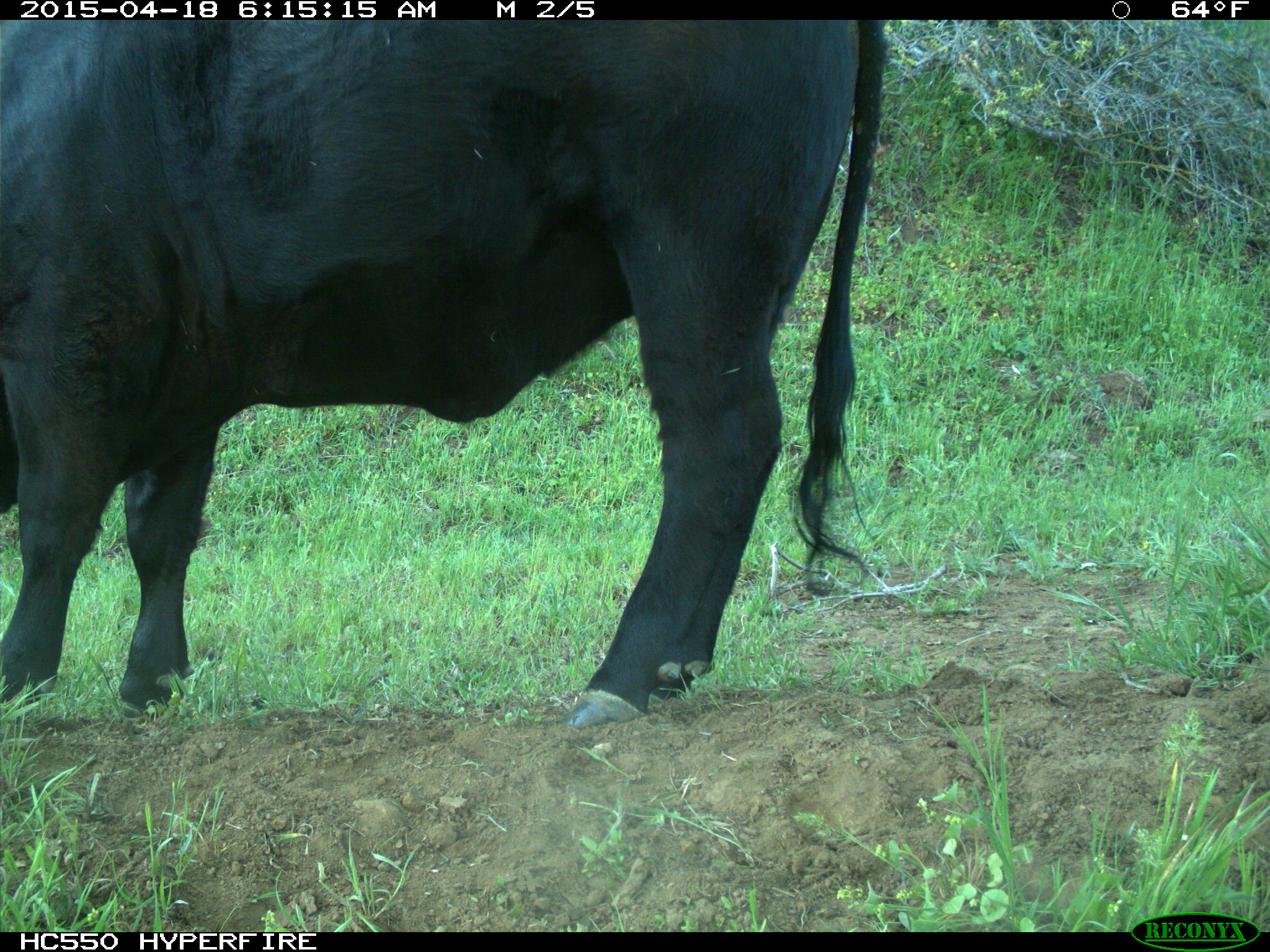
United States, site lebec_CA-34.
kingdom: Animalia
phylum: Chordata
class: Mammalia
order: Artiodactyla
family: Bovidae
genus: Bos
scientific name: Bos taurus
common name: domestic cow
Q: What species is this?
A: Bos taurus (domestic cow).